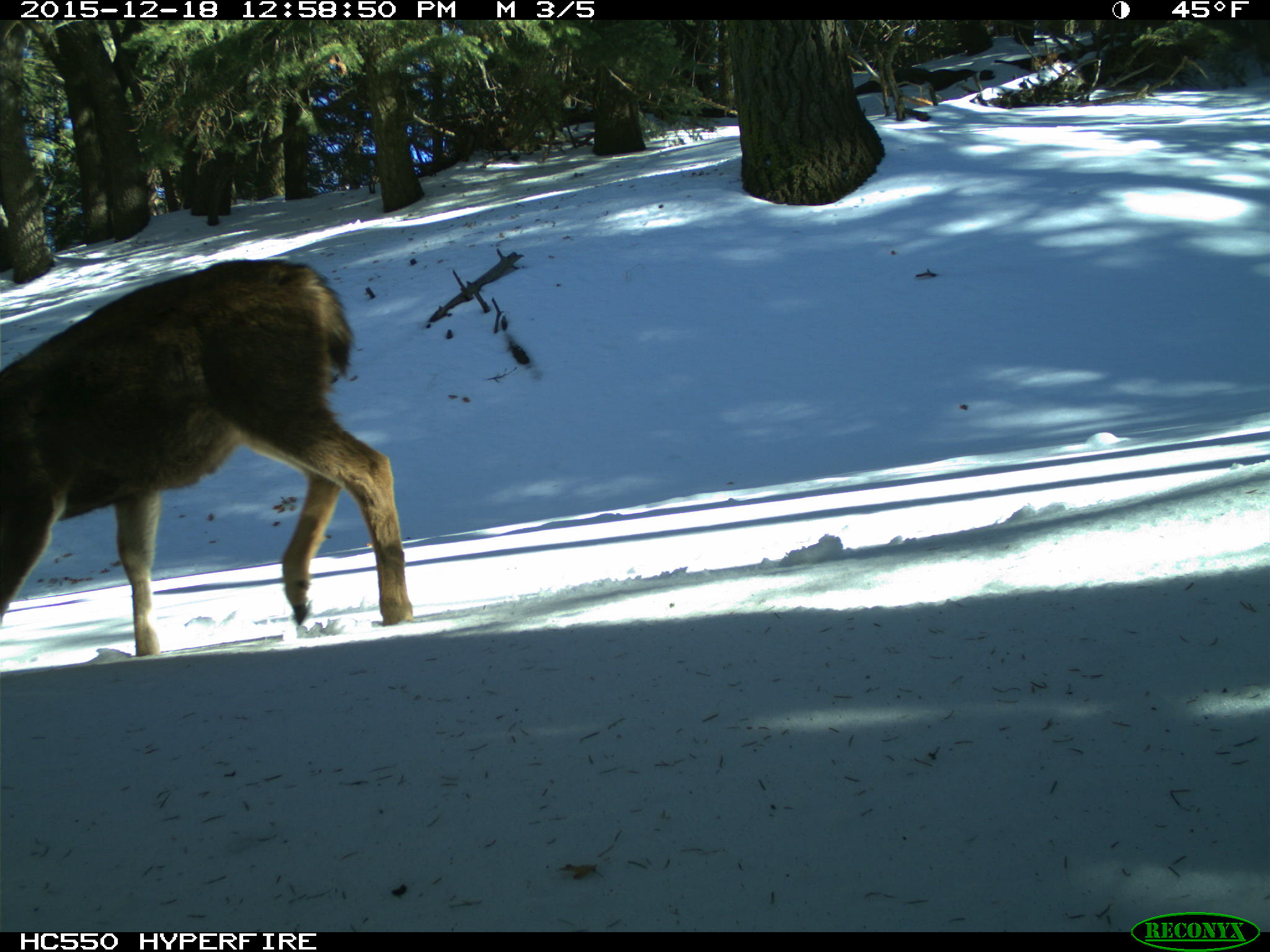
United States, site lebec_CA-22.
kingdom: Animalia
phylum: Chordata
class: Mammalia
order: Artiodactyla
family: Cervidae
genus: Odocoileus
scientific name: Odocoileus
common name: deer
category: unidentified deer